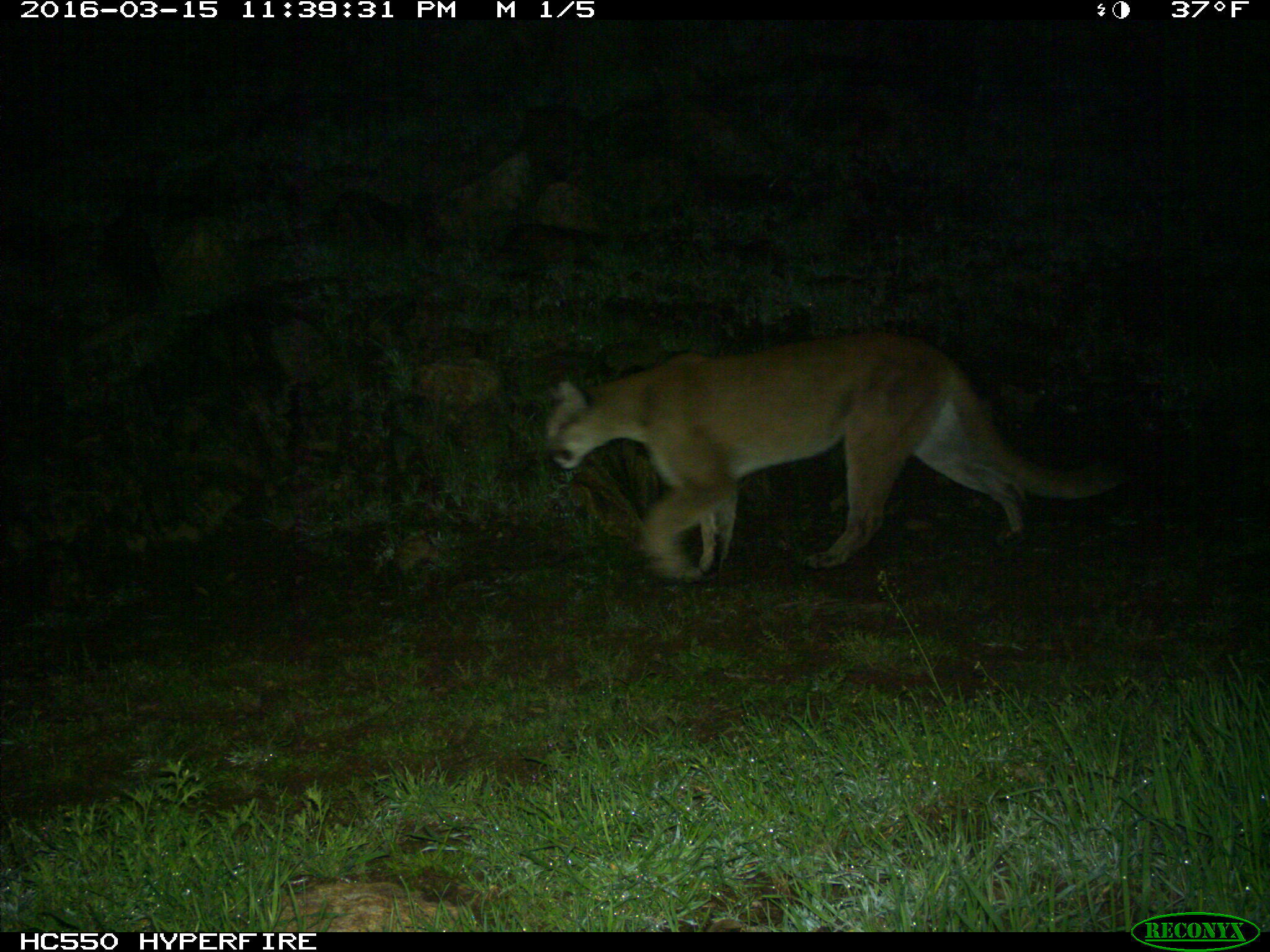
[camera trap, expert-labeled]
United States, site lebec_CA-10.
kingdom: Animalia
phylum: Chordata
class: Mammalia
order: Carnivora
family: Felidae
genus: Puma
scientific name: Puma concolor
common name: mountain lion